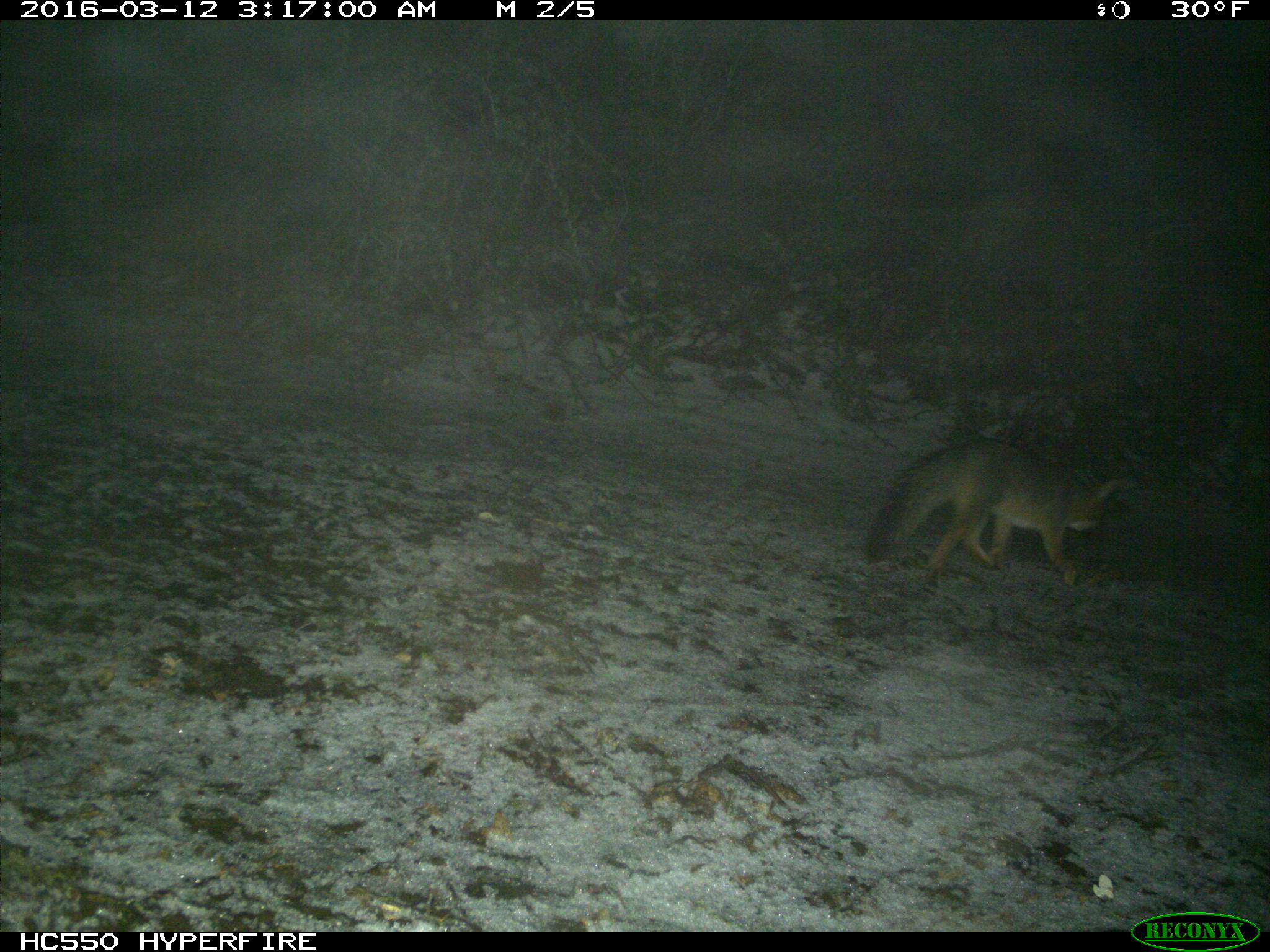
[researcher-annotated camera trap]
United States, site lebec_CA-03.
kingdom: Animalia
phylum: Chordata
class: Mammalia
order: Carnivora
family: Canidae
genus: Urocyon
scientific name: Urocyon cinereoargenteus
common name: gray fox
Urocyon cinereoargenteus (gray fox).